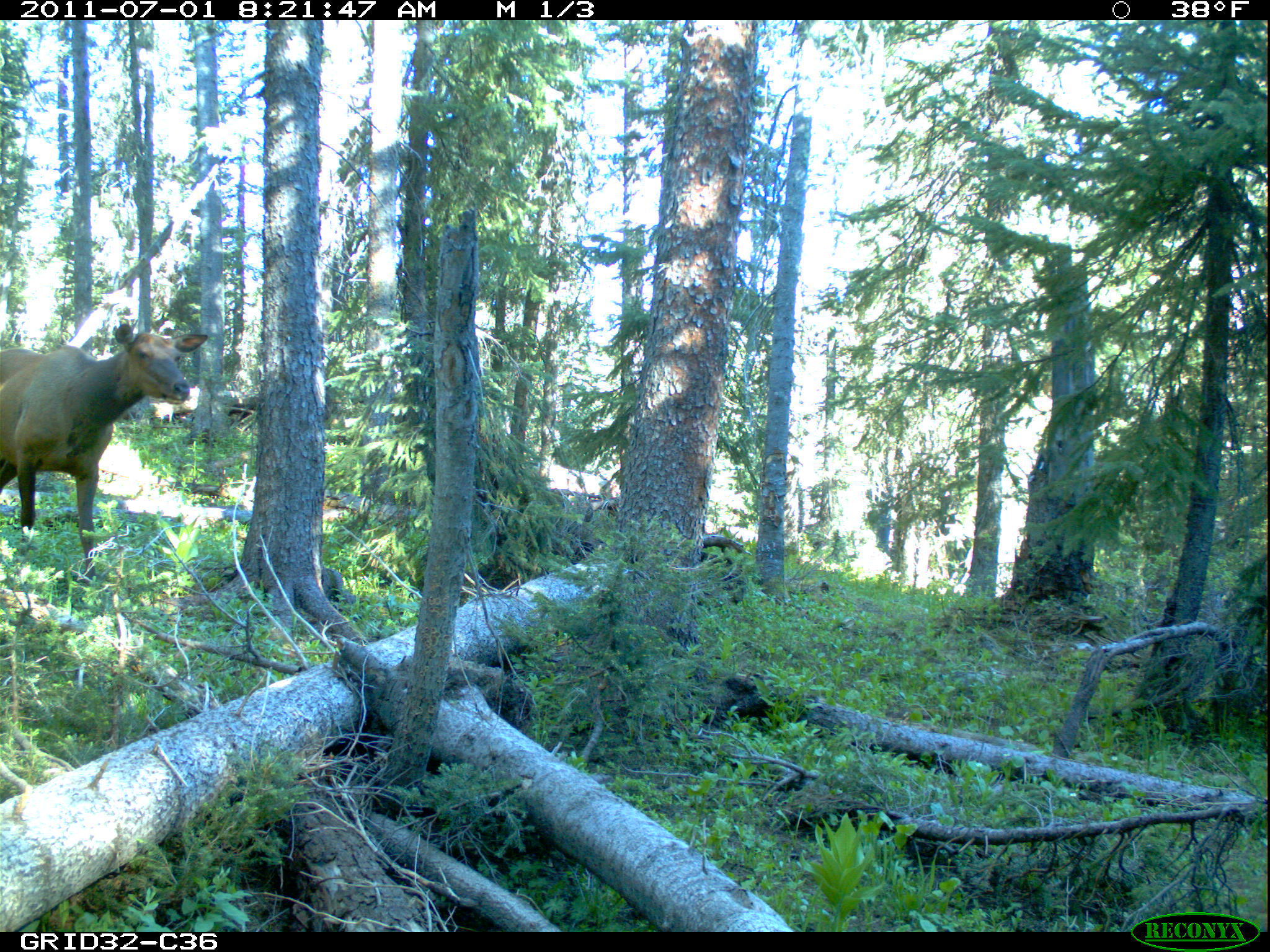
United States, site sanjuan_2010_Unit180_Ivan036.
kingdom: Animalia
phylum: Chordata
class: Mammalia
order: Artiodactyla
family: Cervidae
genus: Cervus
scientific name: Cervus elaphus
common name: red deer